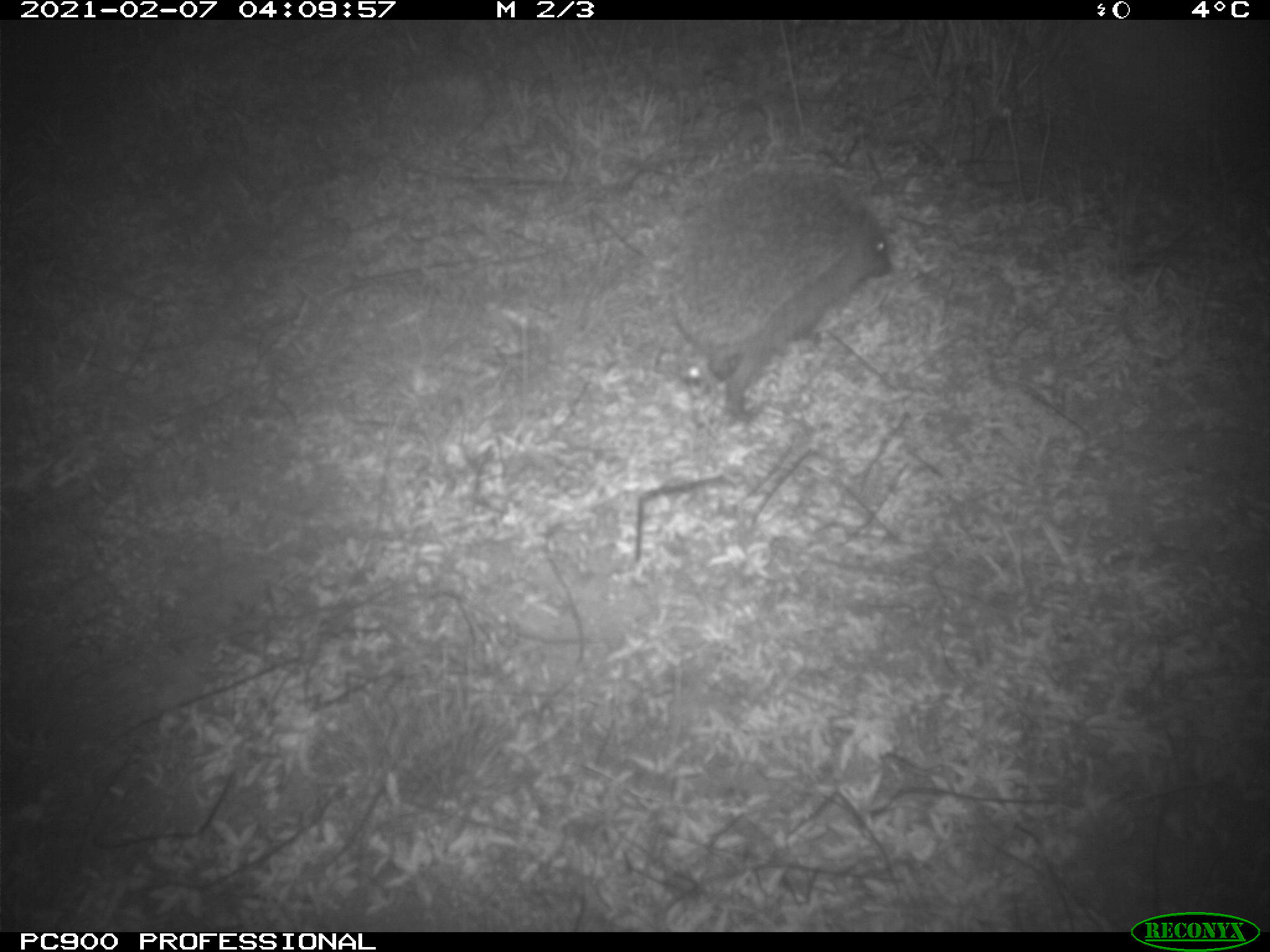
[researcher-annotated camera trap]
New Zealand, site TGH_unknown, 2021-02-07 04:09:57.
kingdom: Animalia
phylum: Chordata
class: Mammalia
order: Eulipotyphla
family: Erinaceidae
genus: Erinaceus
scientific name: Erinaceus europaeus europaeus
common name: european hedgehog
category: hedgehog